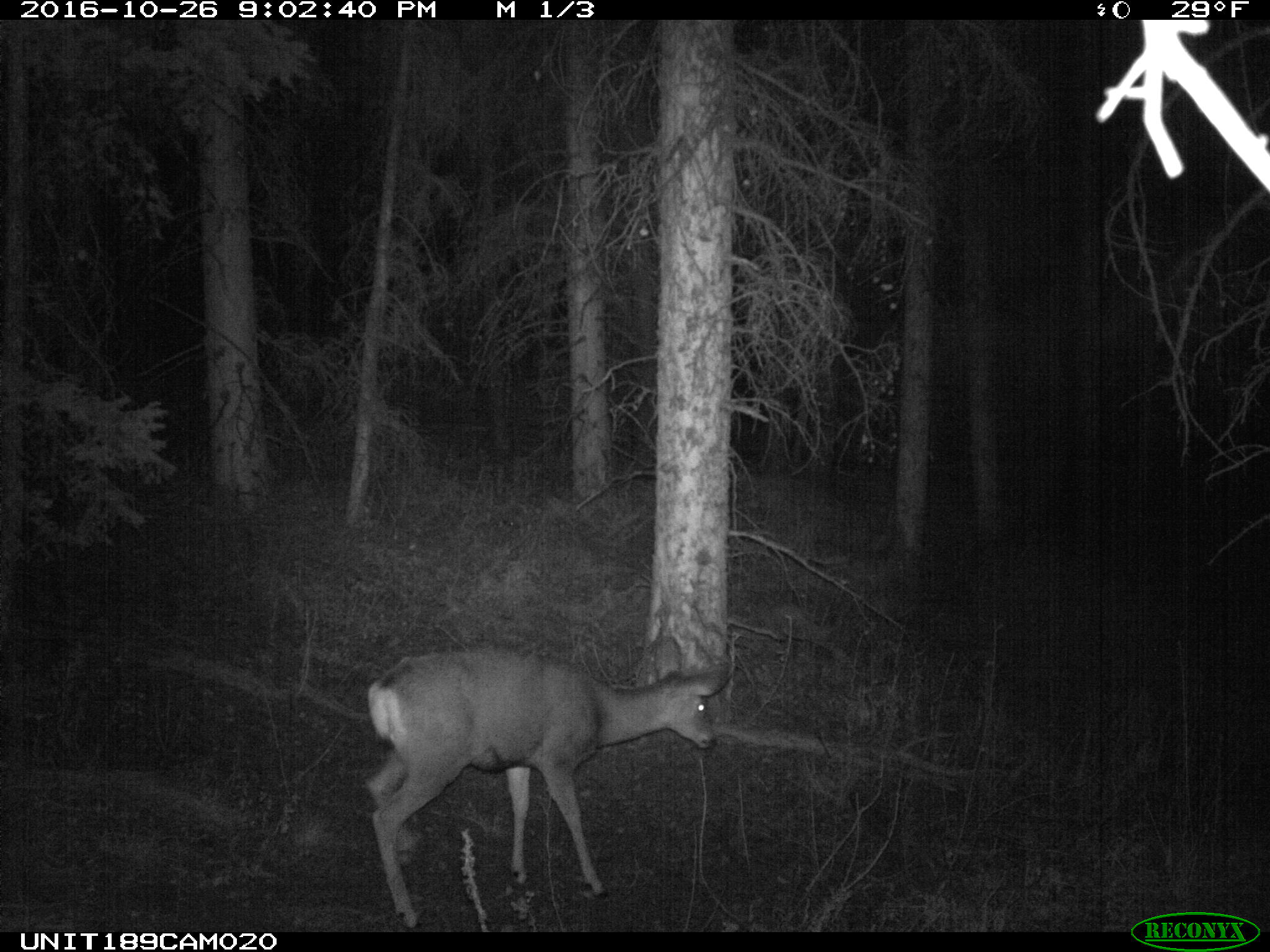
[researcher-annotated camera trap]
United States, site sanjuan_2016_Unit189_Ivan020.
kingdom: Animalia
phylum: Chordata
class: Mammalia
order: Artiodactyla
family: Cervidae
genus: Odocoileus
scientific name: Odocoileus hemionus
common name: mule deer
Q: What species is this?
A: Odocoileus hemionus (mule deer).